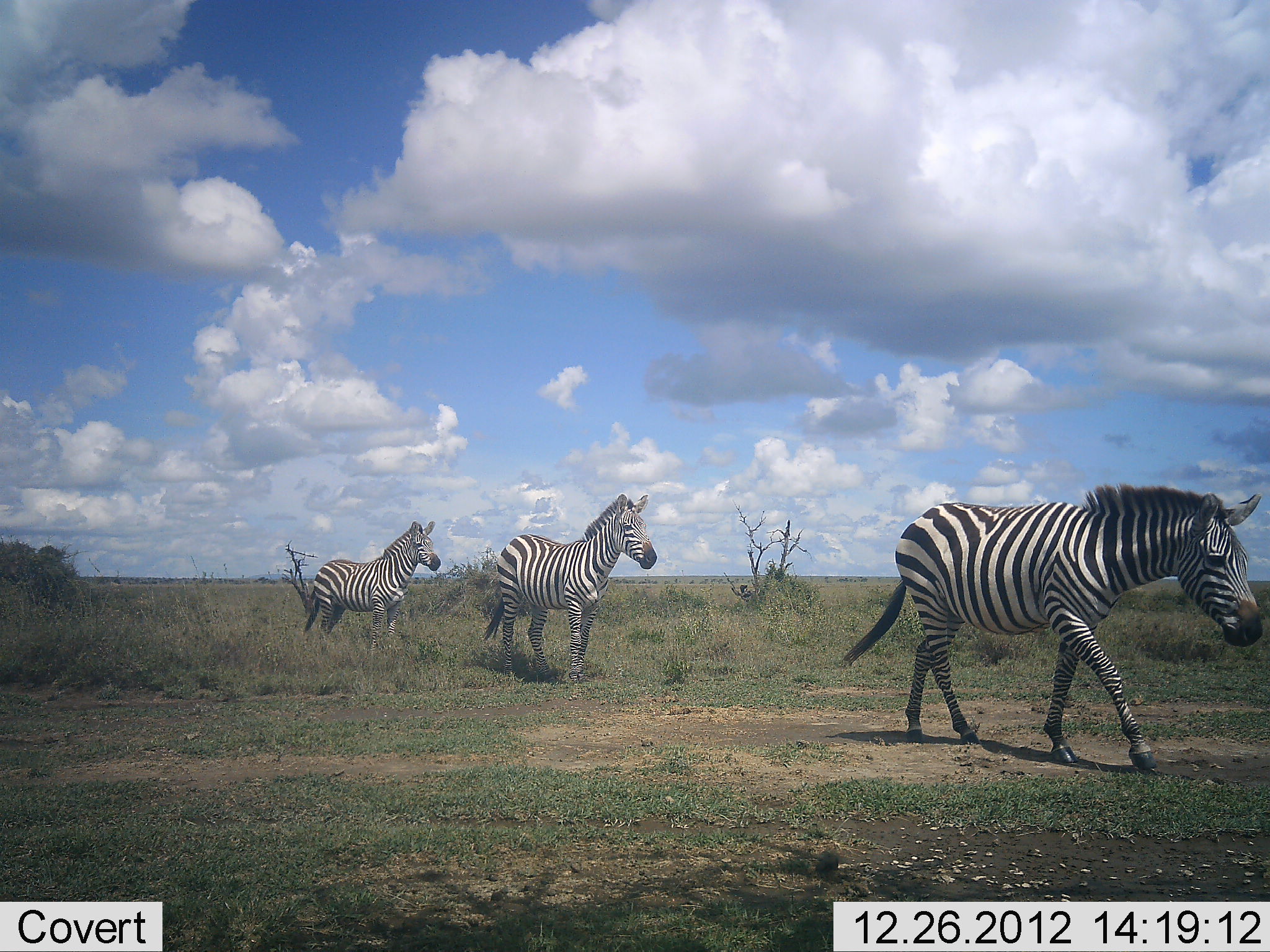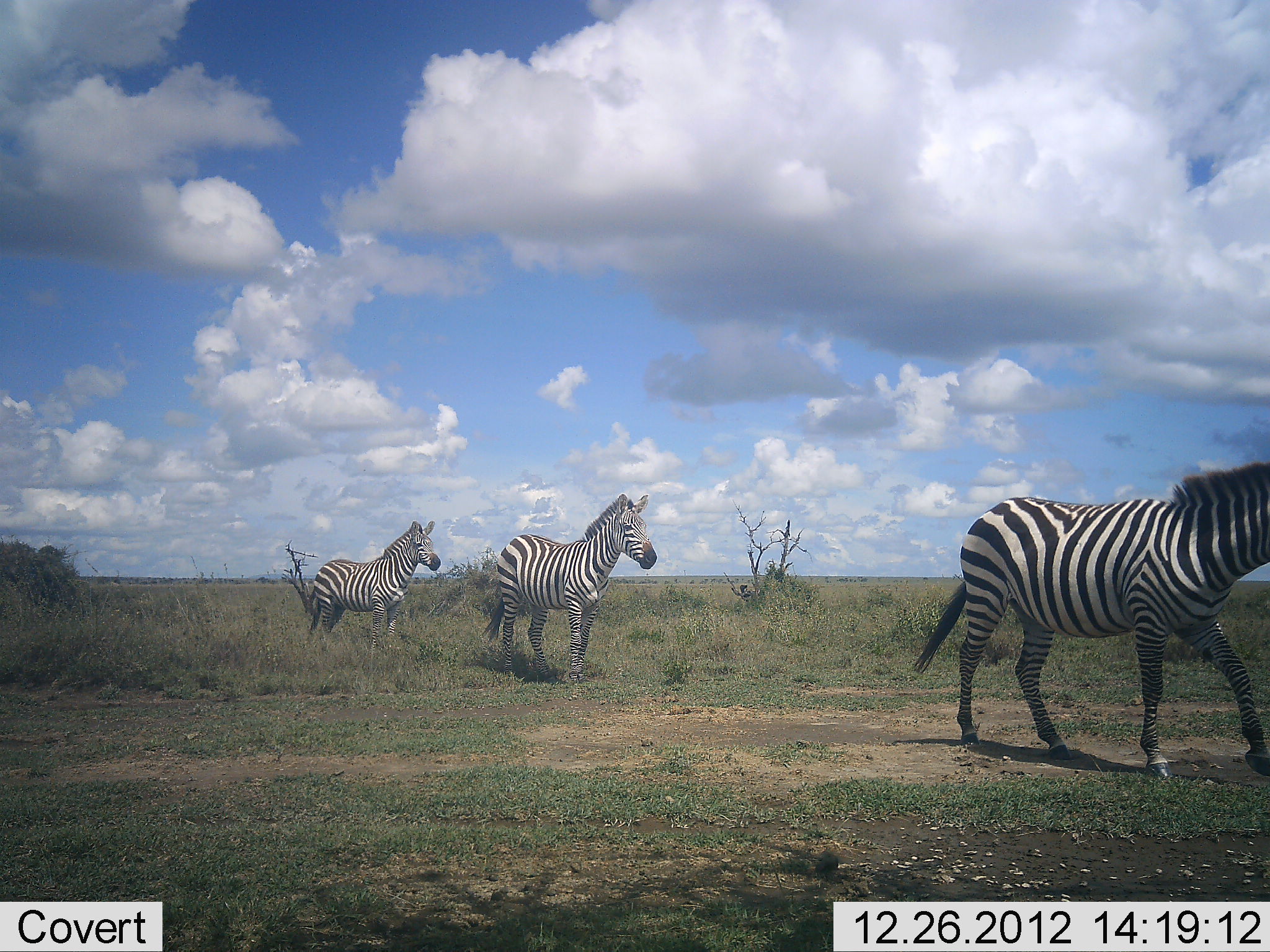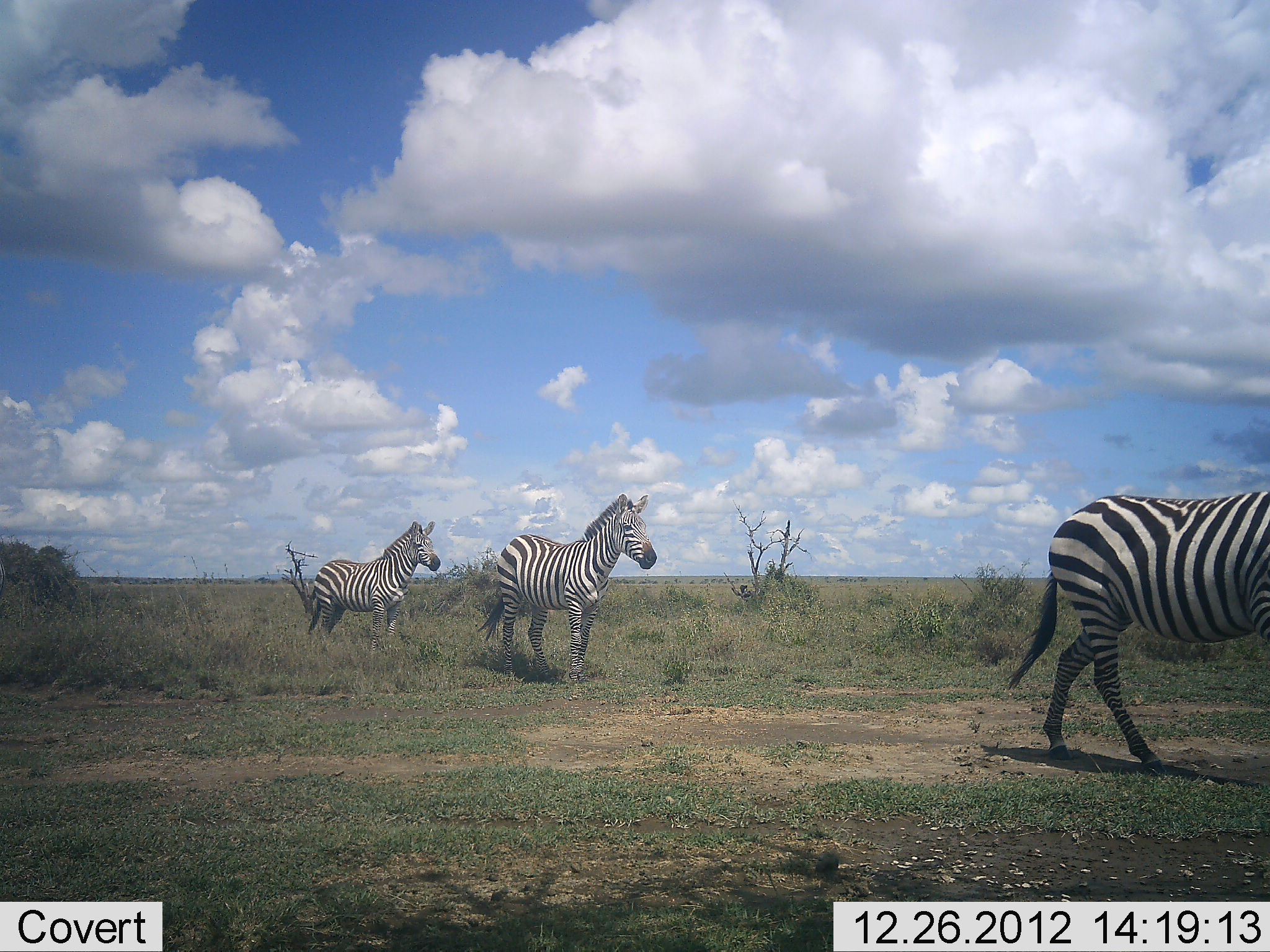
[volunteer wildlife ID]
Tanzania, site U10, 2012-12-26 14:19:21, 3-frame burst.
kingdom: Animalia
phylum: Chordata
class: Mammalia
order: Perissodactyla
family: Equidae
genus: Equus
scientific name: Equus quagga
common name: plains zebra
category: zebra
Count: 3.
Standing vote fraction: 90%.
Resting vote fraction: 0%.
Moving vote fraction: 100%.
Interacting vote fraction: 0%.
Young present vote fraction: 0%.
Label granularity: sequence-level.